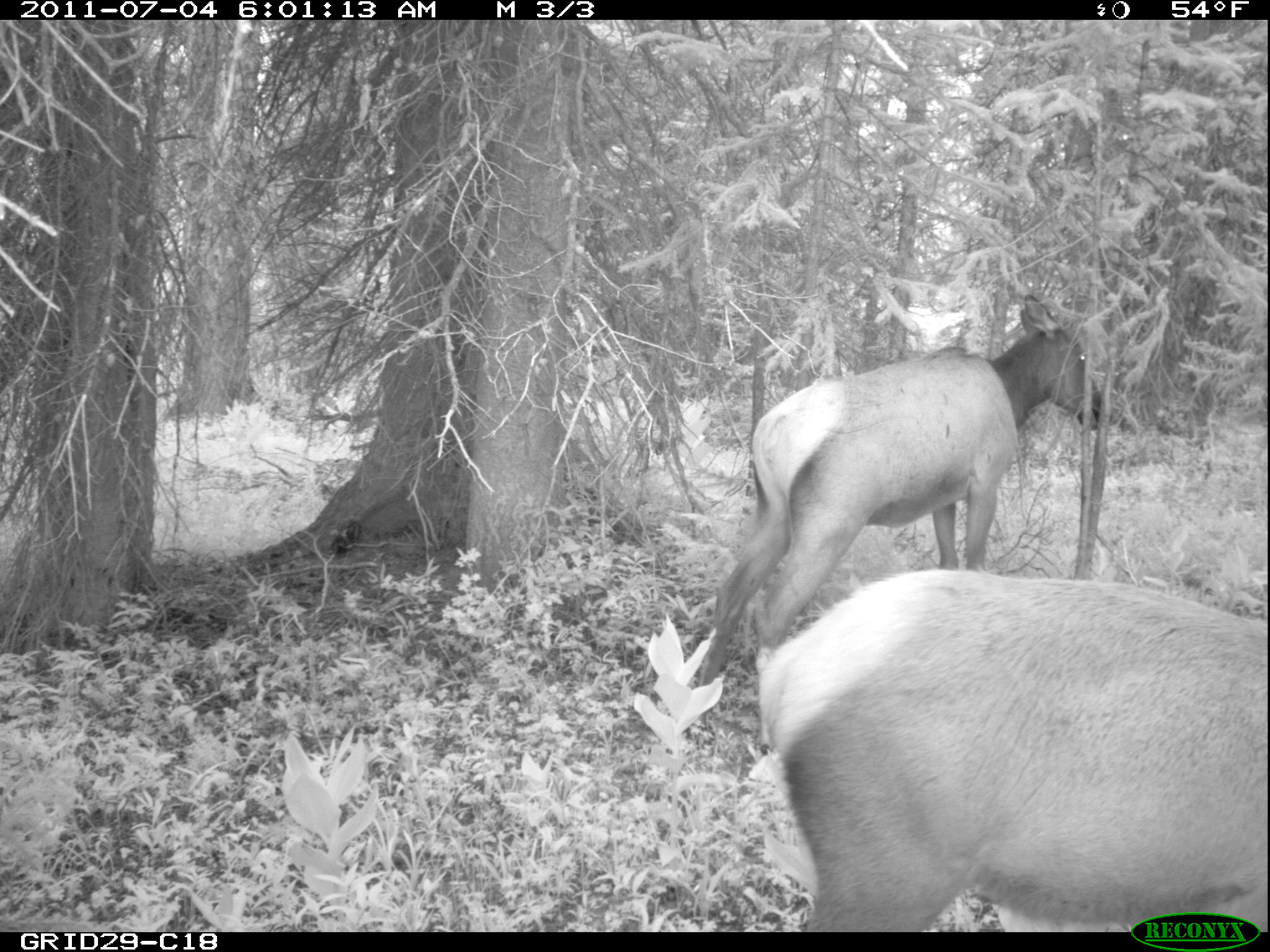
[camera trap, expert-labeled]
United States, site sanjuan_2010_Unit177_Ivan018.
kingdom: Animalia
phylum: Chordata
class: Mammalia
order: Artiodactyla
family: Cervidae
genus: Cervus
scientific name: Cervus elaphus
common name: red deer